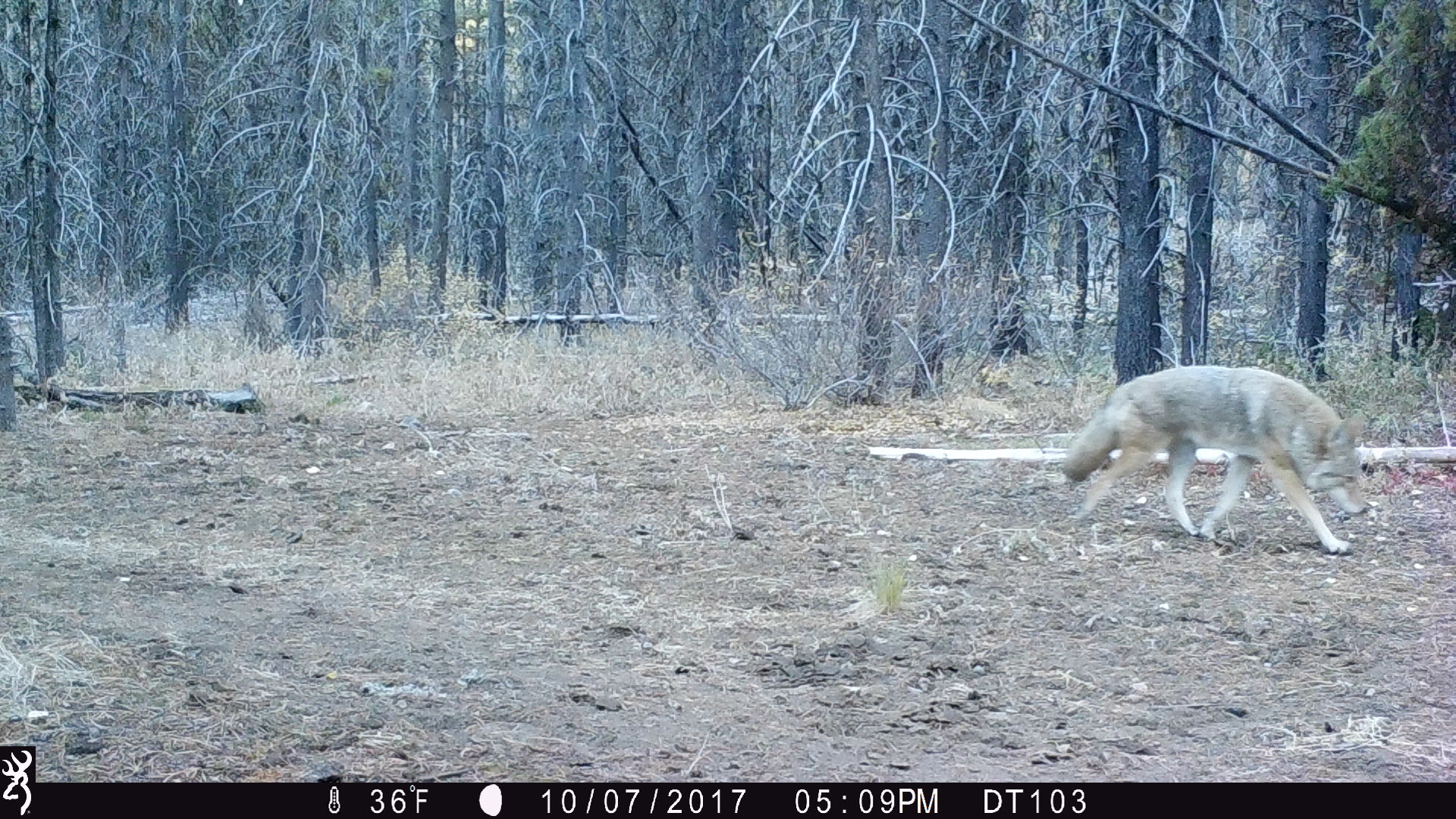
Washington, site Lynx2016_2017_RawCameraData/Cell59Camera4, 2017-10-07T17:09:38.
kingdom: Animalia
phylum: Chordata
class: Mammalia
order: Carnivora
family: Canidae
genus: Canis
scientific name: Canis latrans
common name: coyote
Canis latrans (coyote). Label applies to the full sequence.